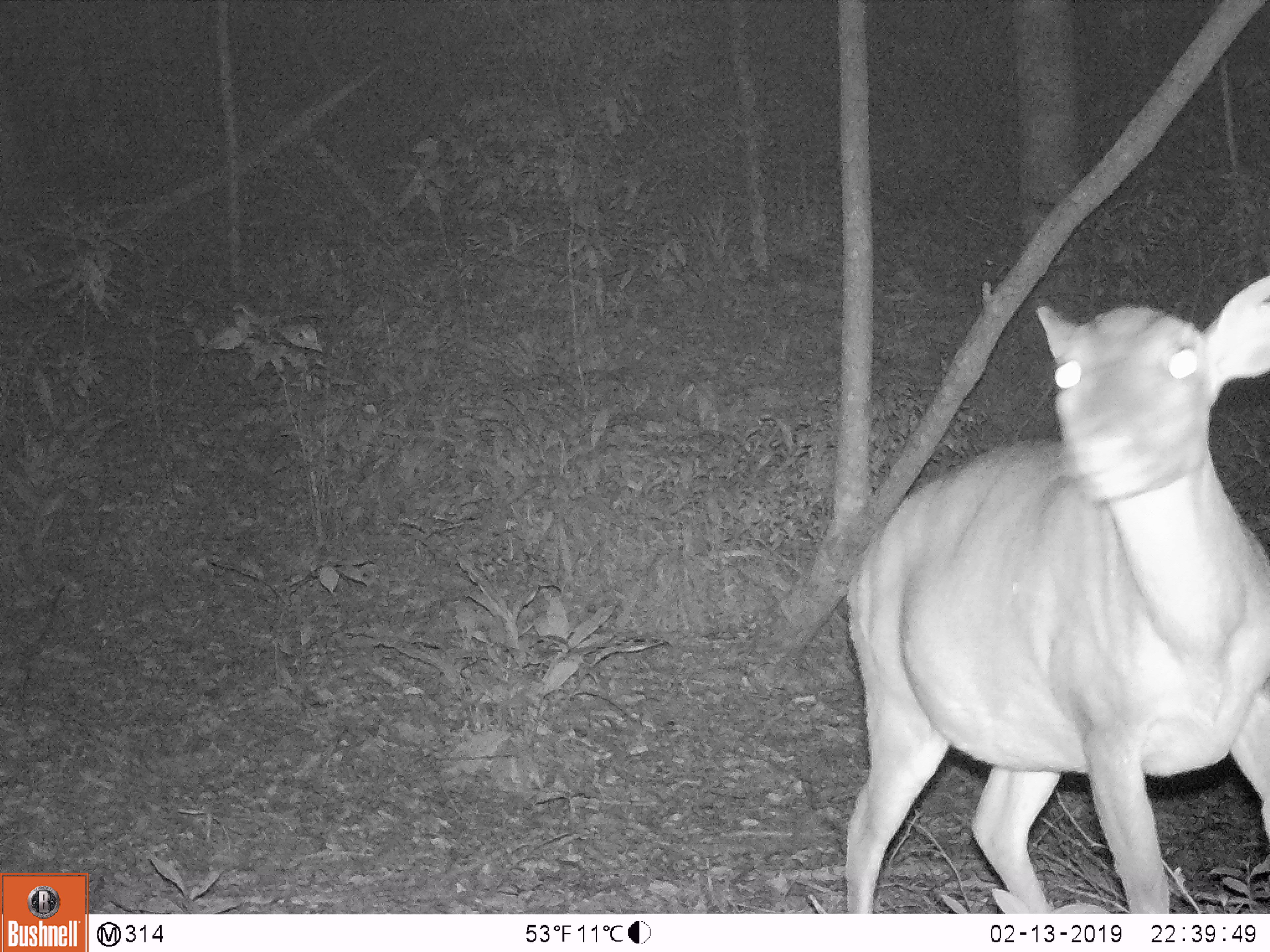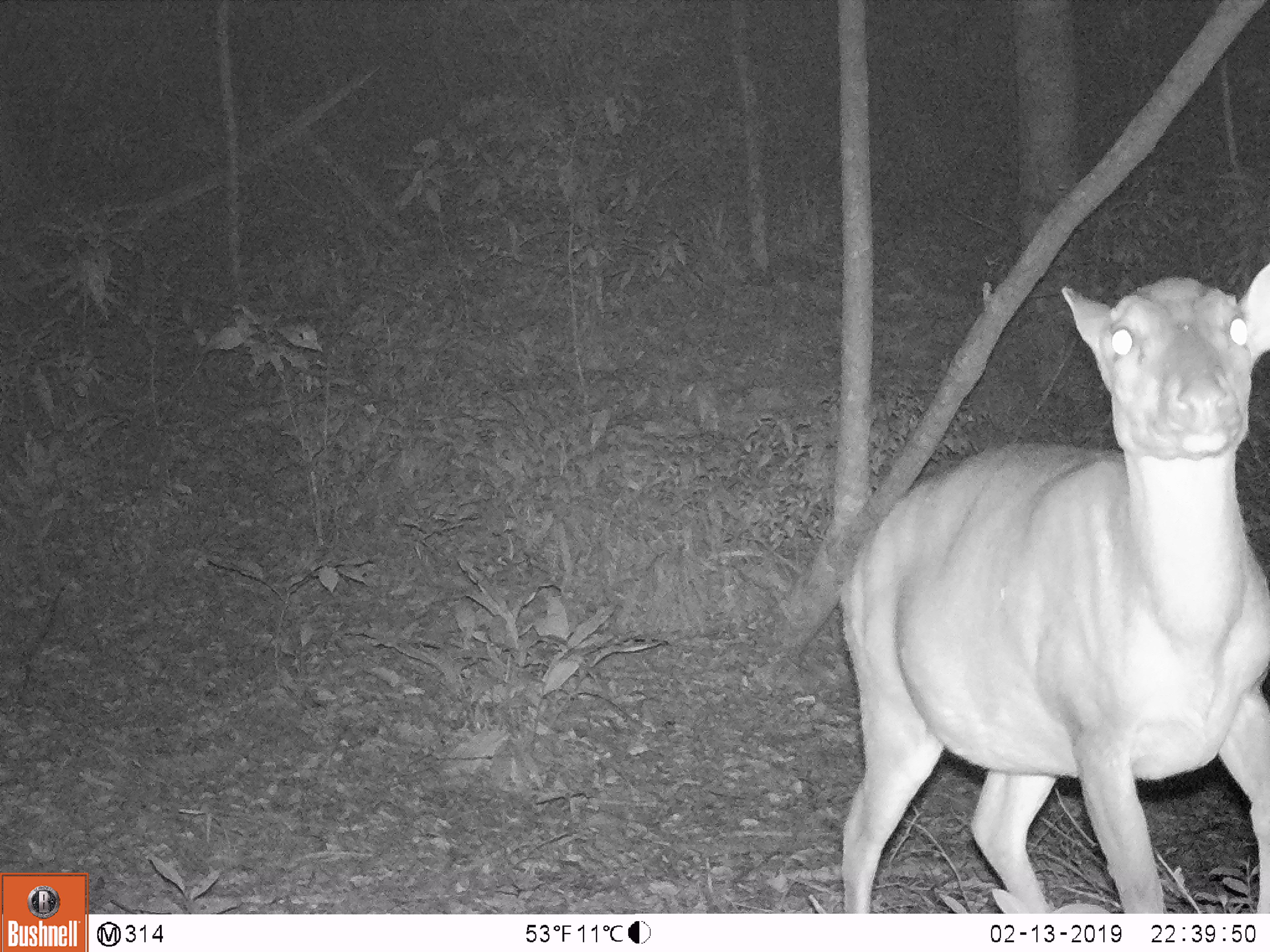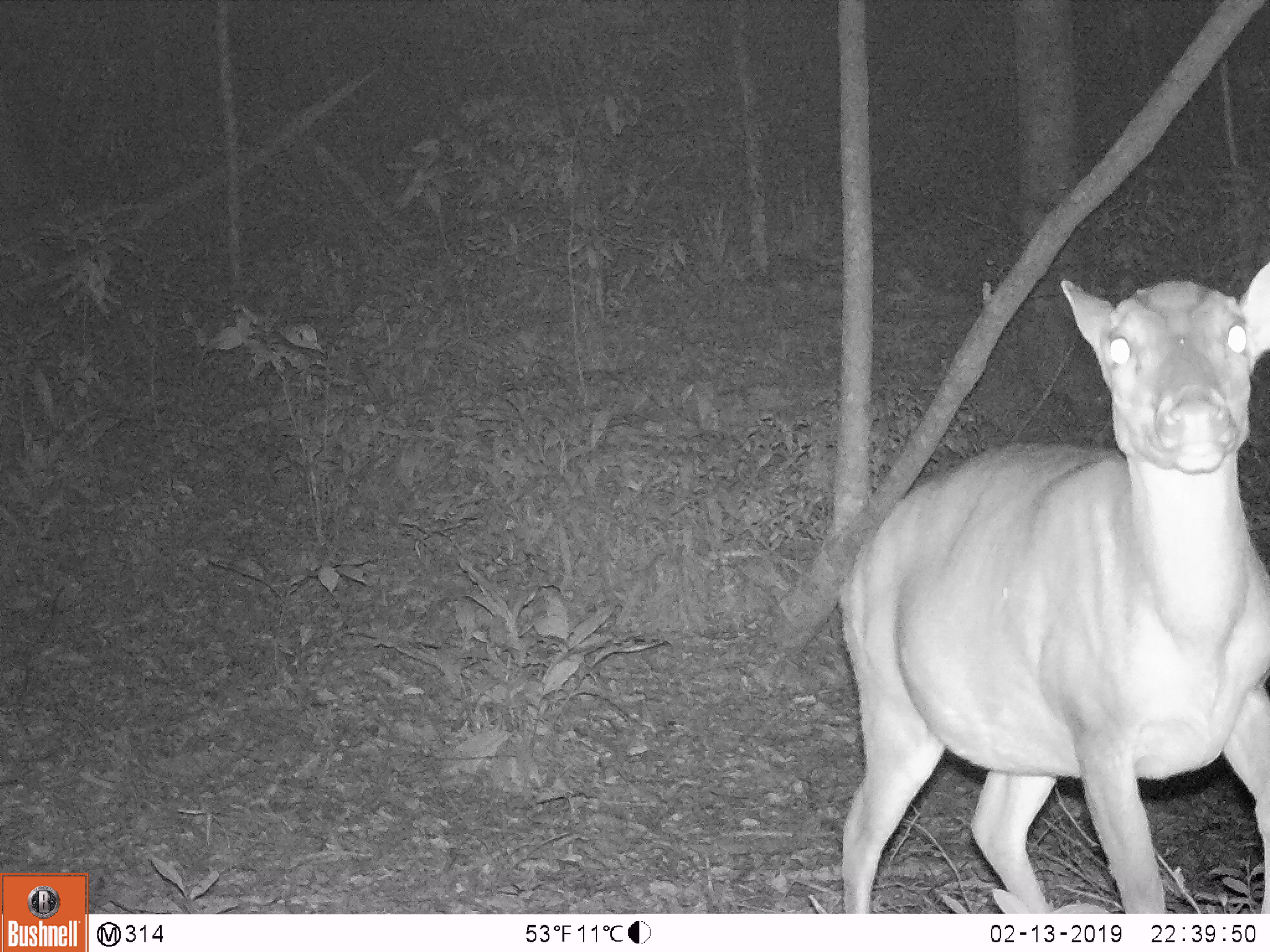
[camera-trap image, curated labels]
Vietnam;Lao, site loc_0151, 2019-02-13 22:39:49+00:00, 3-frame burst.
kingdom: Animalia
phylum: Chordata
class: Mammalia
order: Artiodactyla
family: Cervidae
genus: Muntiacus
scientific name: Muntiacus vuquangensis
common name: large-antlered muntjac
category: large antlered muntjac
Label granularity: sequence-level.